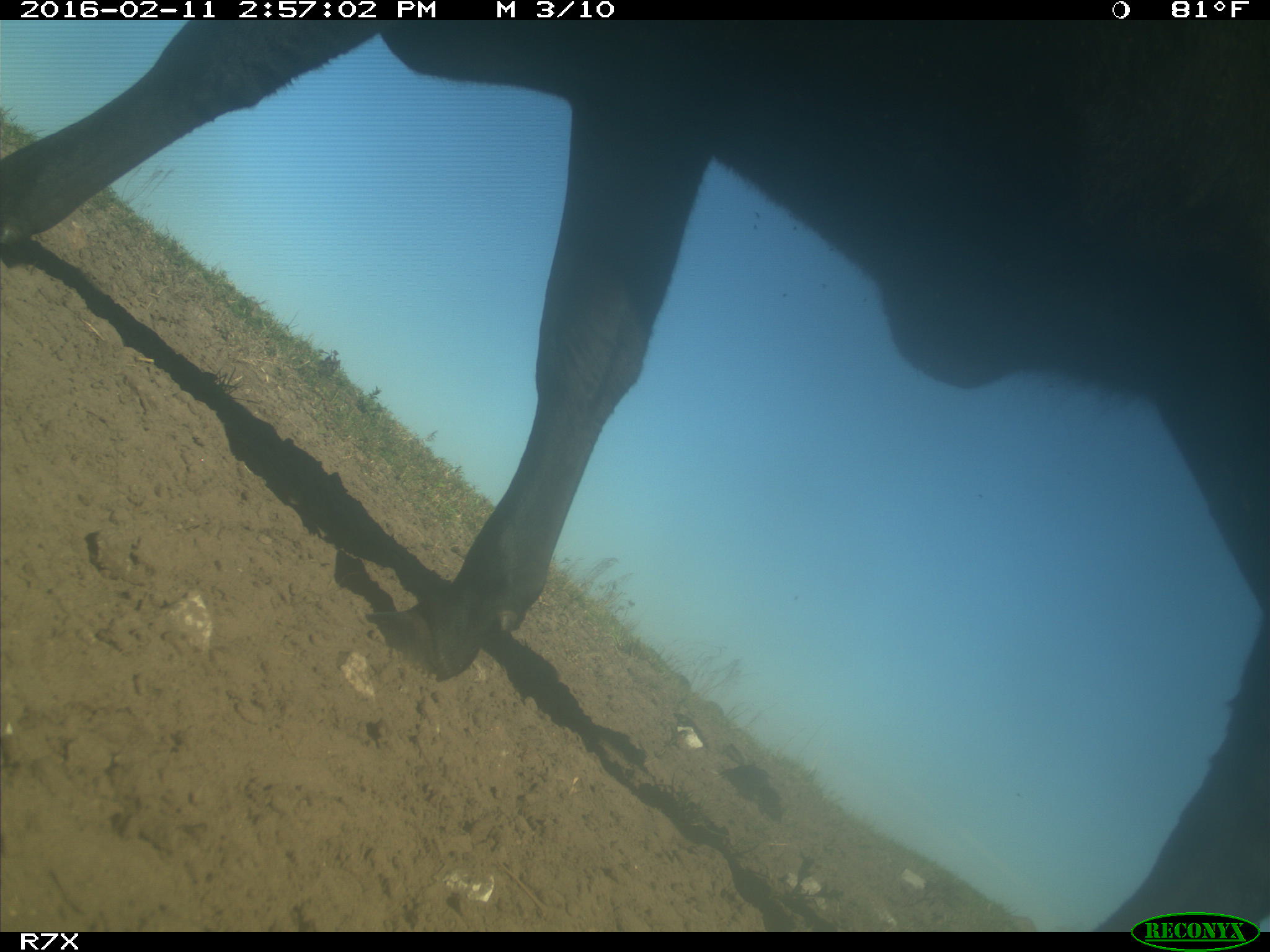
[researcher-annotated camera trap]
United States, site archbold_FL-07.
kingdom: Animalia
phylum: Chordata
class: Mammalia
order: Artiodactyla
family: Bovidae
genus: Bos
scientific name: Bos taurus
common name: domestic cow